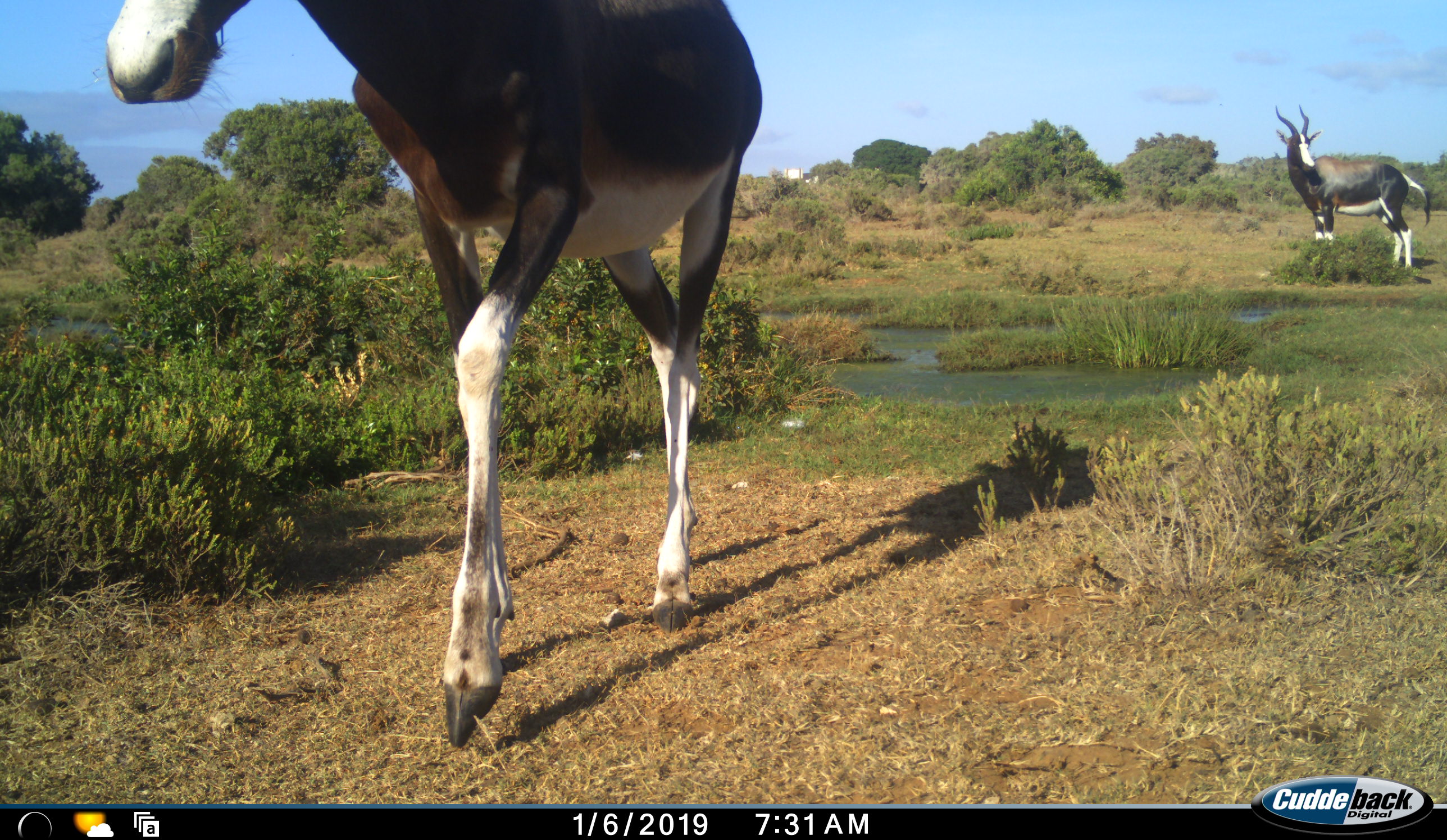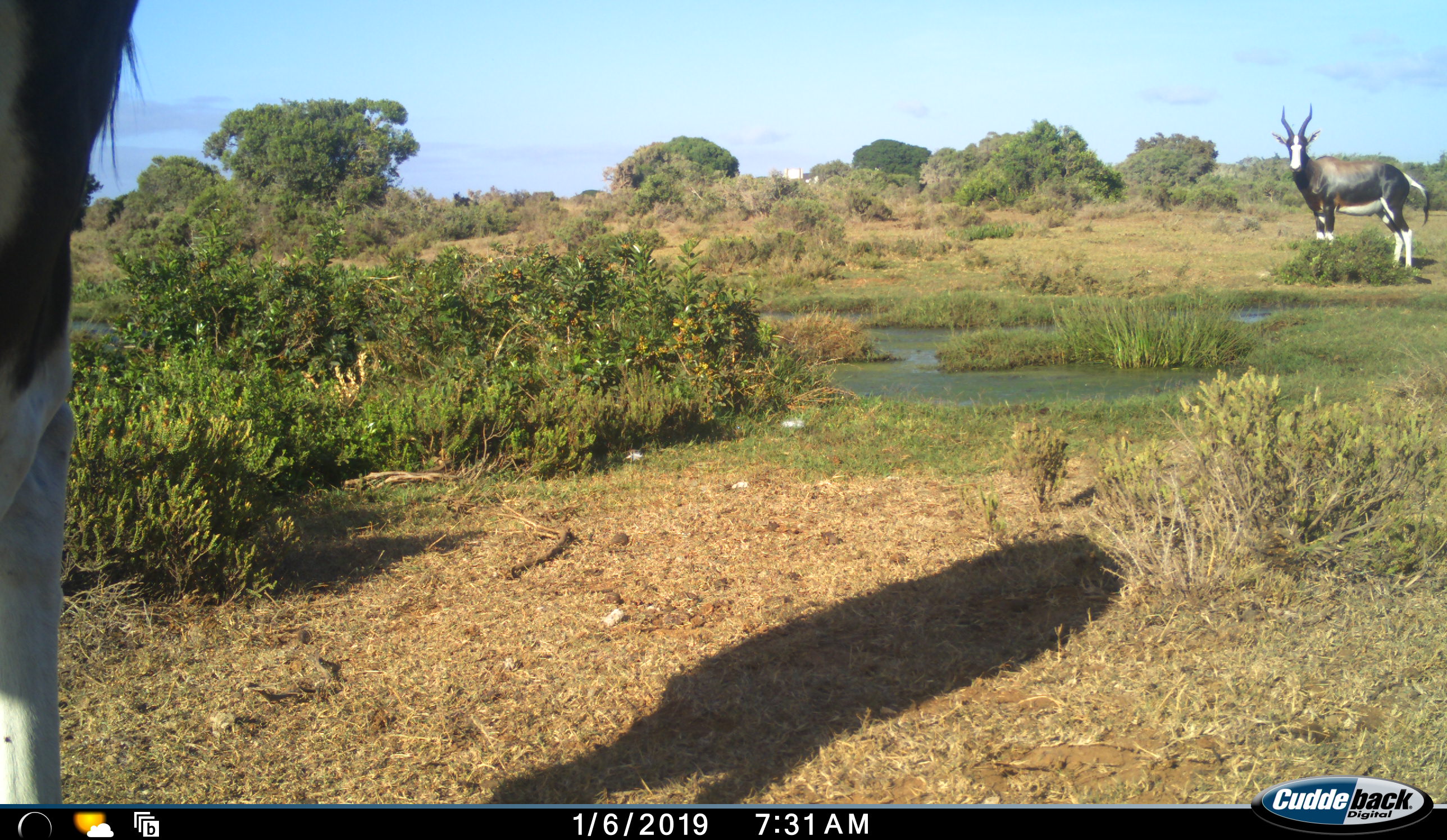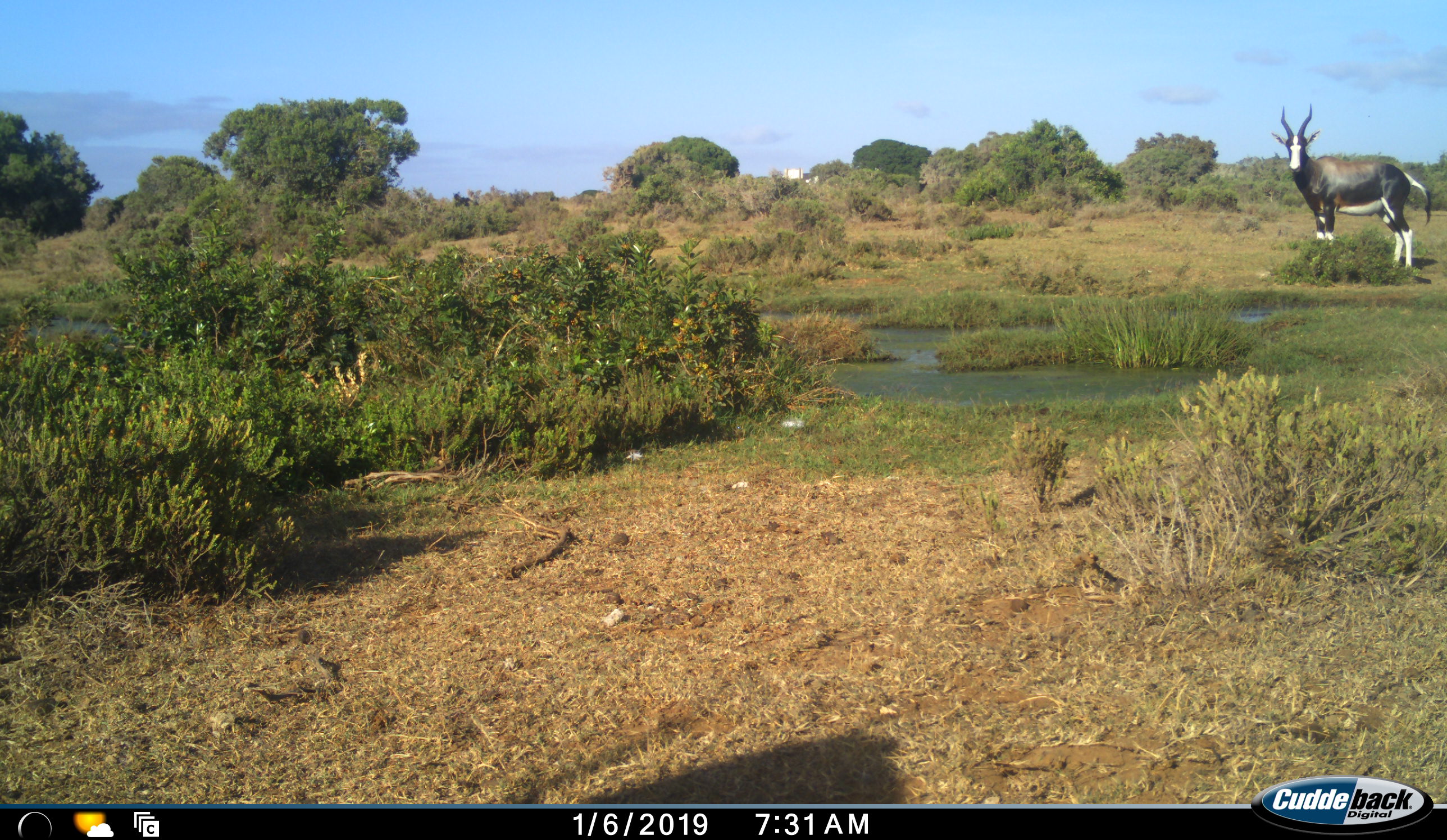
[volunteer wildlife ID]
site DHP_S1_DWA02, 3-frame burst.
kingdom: Animalia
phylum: Chordata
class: Mammalia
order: Artiodactyla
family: Bovidae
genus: Damaliscus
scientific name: Damaliscus pygargus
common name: bontebok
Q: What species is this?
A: Bontebok (Damaliscus pygargus).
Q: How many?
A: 2.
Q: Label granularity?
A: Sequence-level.